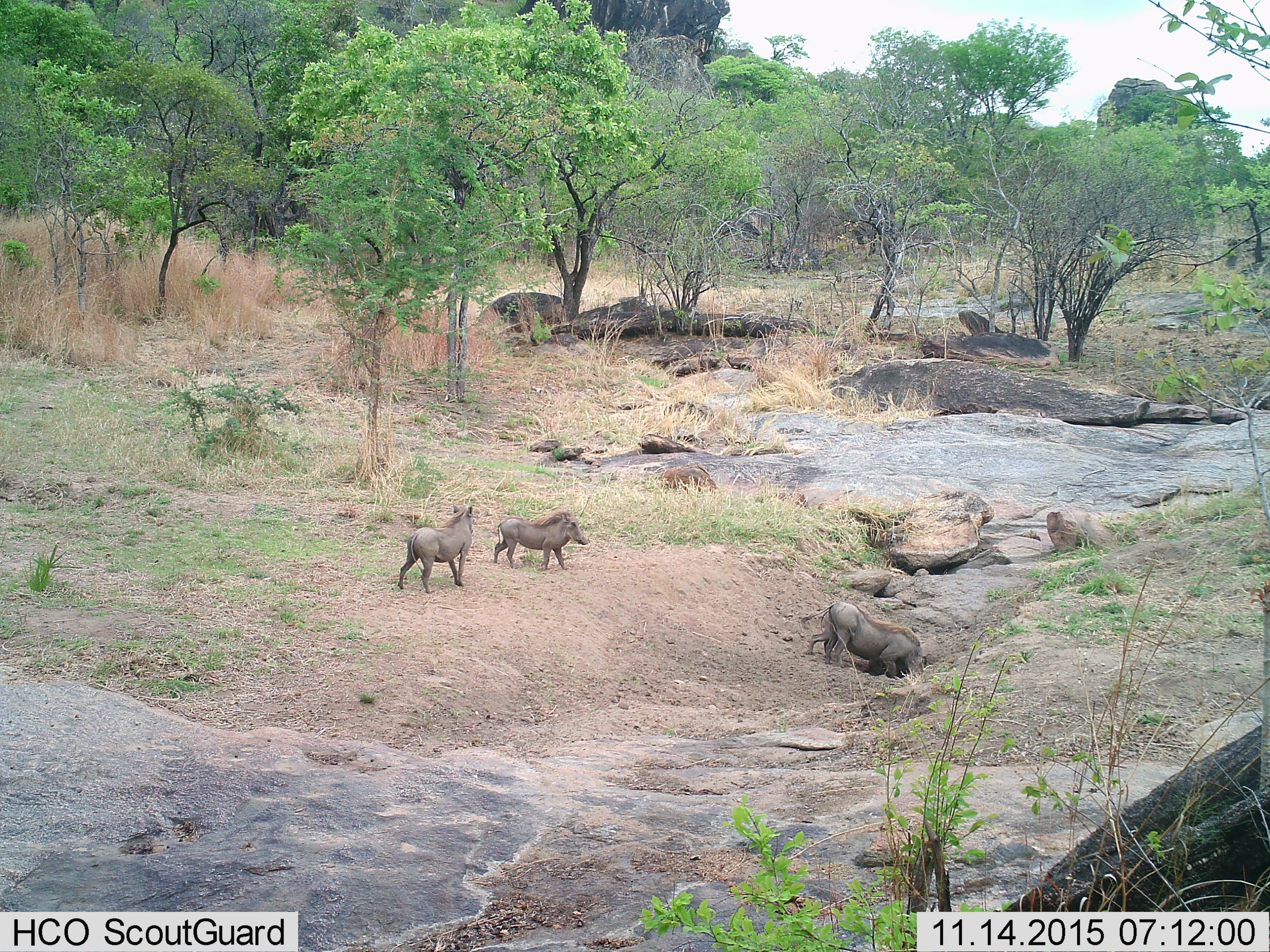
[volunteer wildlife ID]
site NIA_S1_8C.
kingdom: Animalia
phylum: Chordata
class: Mammalia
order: Artiodactyla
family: Suidae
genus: Phacochoerus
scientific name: Phacochoerus africanus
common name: warthog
Warthog (Phacochoerus africanus), count 3. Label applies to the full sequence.